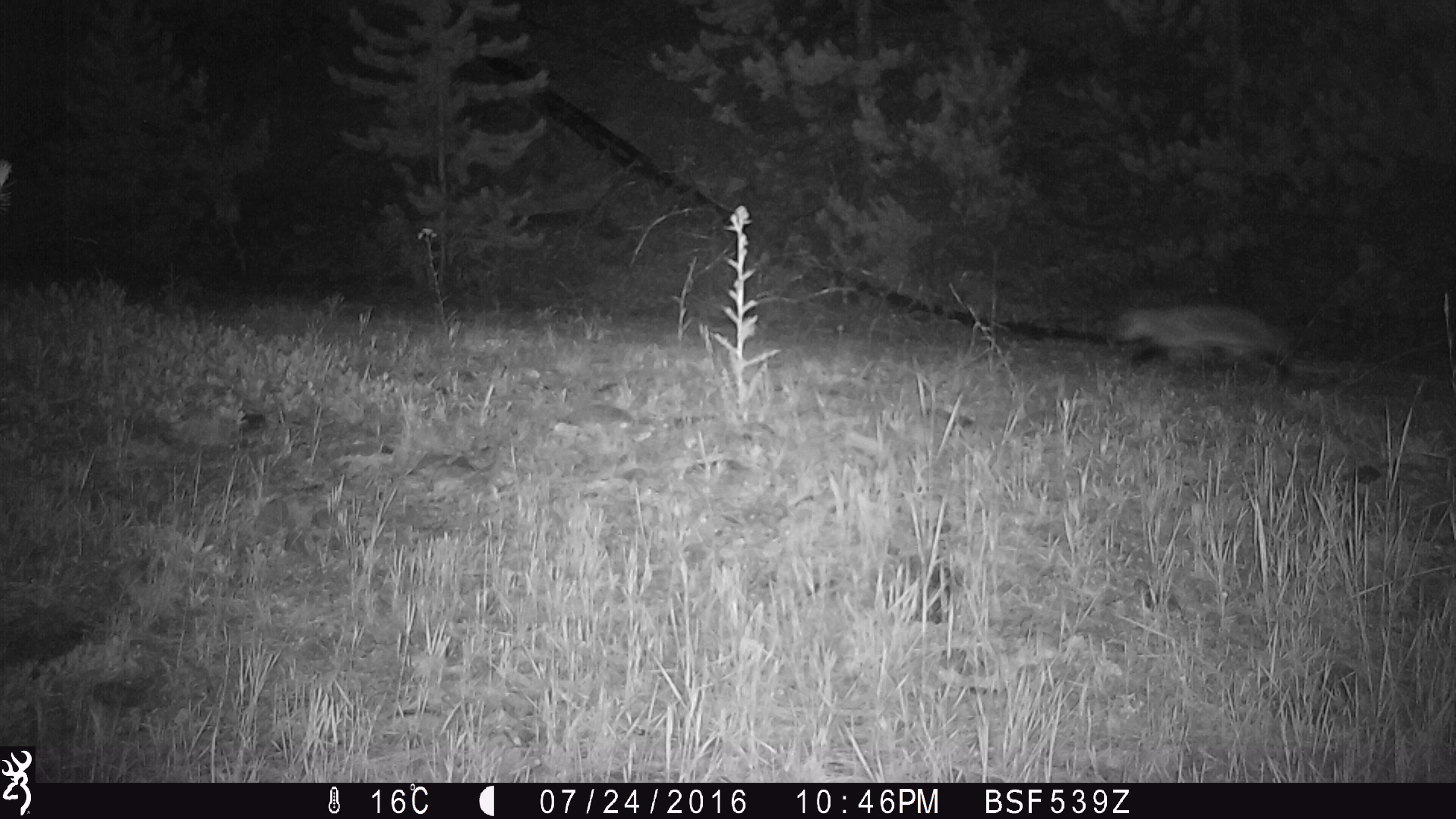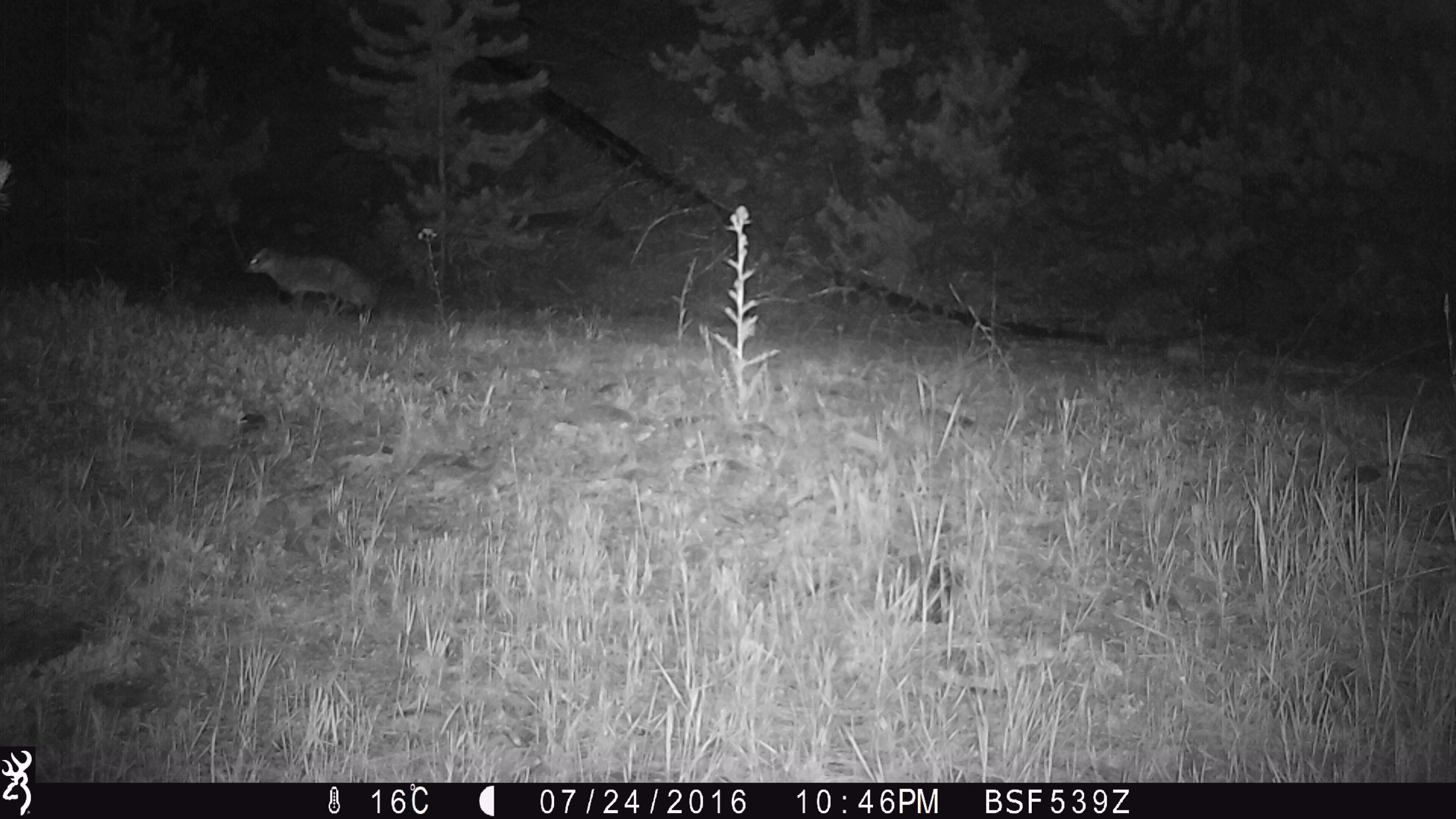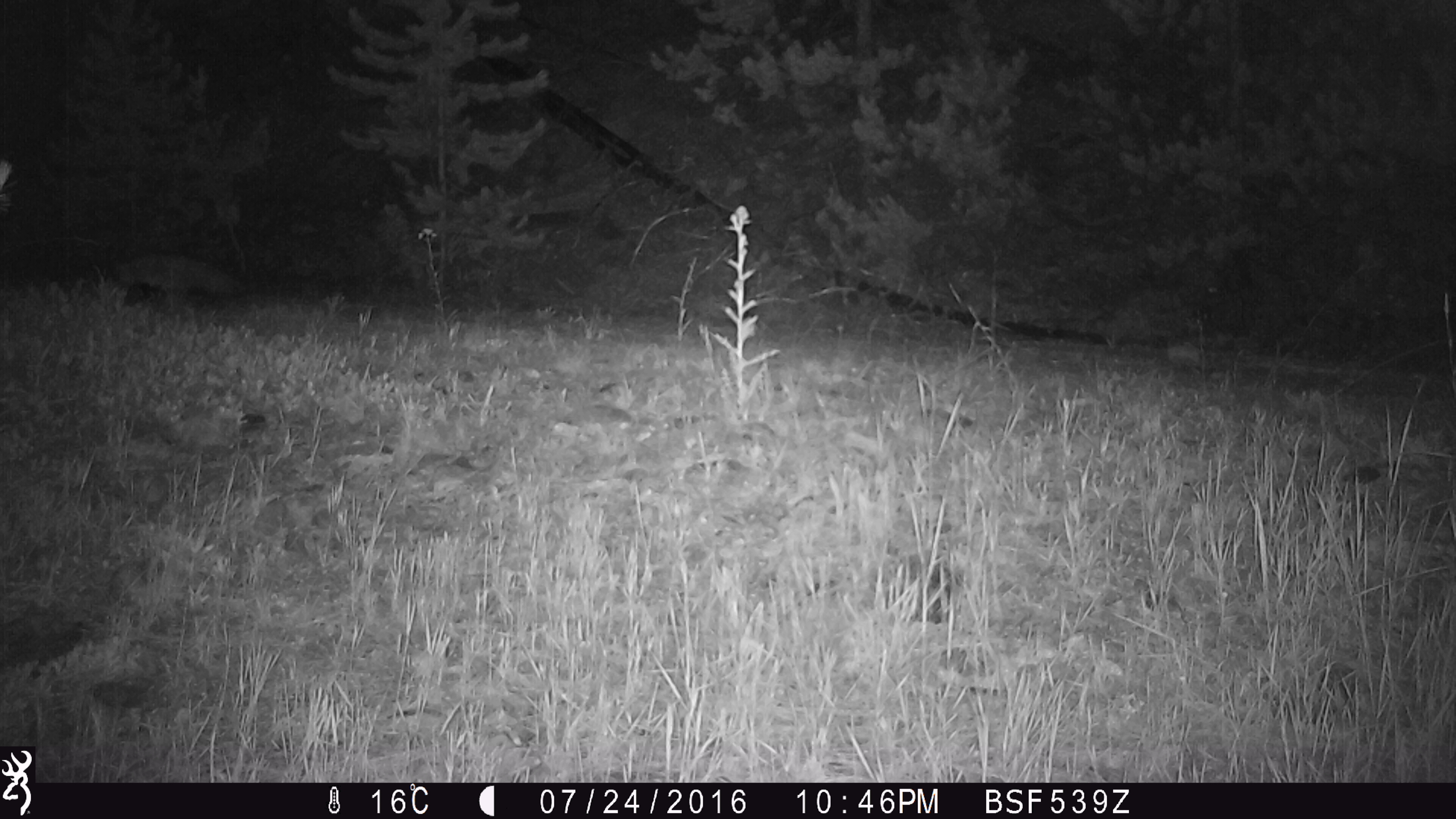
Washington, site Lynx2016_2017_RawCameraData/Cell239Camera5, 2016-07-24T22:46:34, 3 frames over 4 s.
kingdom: Animalia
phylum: Chordata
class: Mammalia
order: Carnivora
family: Mustelidae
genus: Taxidea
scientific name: Taxidea taxus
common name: american badger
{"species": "Taxidea taxus (american badger)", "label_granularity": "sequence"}